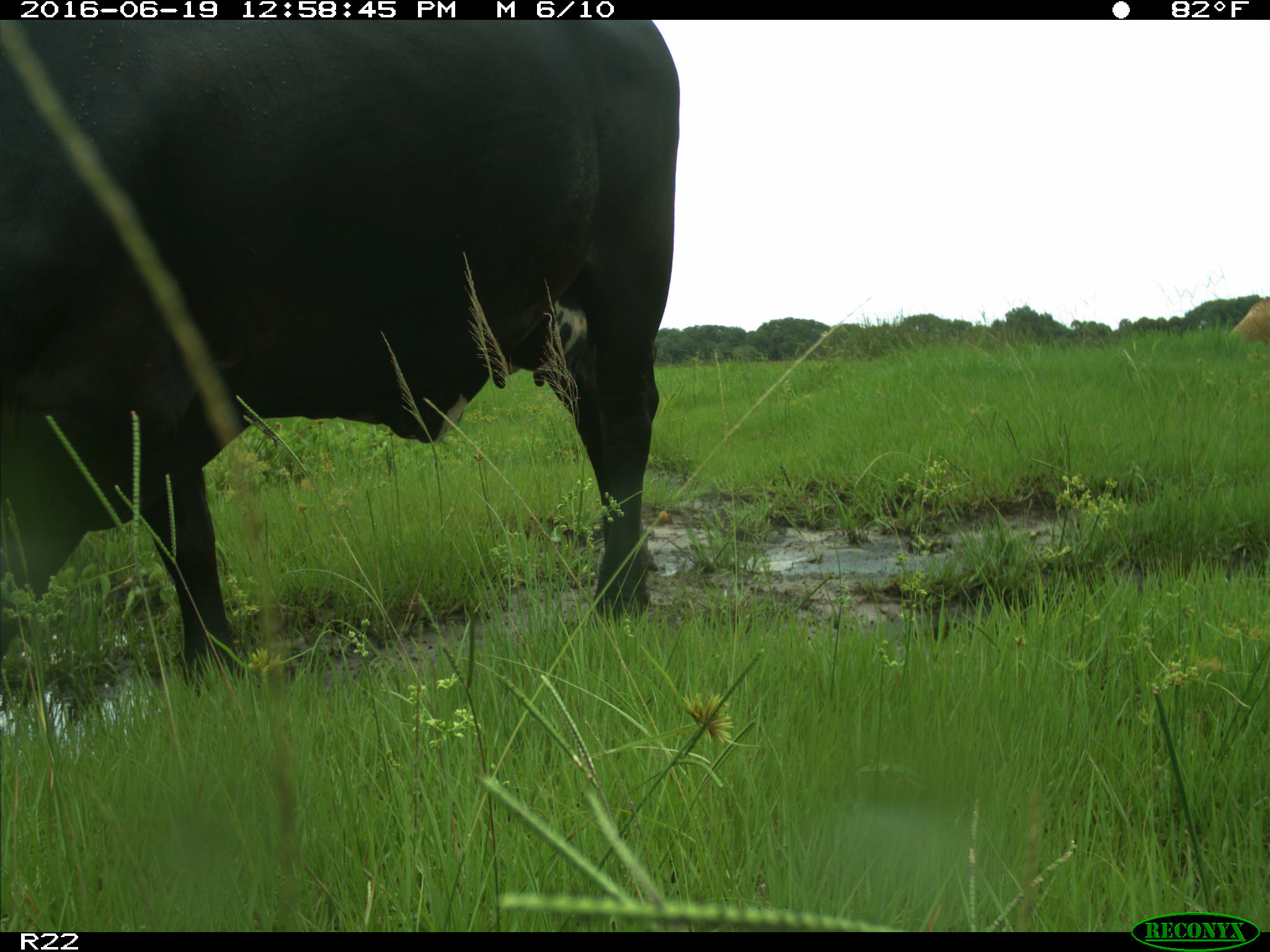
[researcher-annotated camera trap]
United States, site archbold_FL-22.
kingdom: Animalia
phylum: Chordata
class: Mammalia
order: Artiodactyla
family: Bovidae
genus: Bos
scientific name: Bos taurus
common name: domestic cow